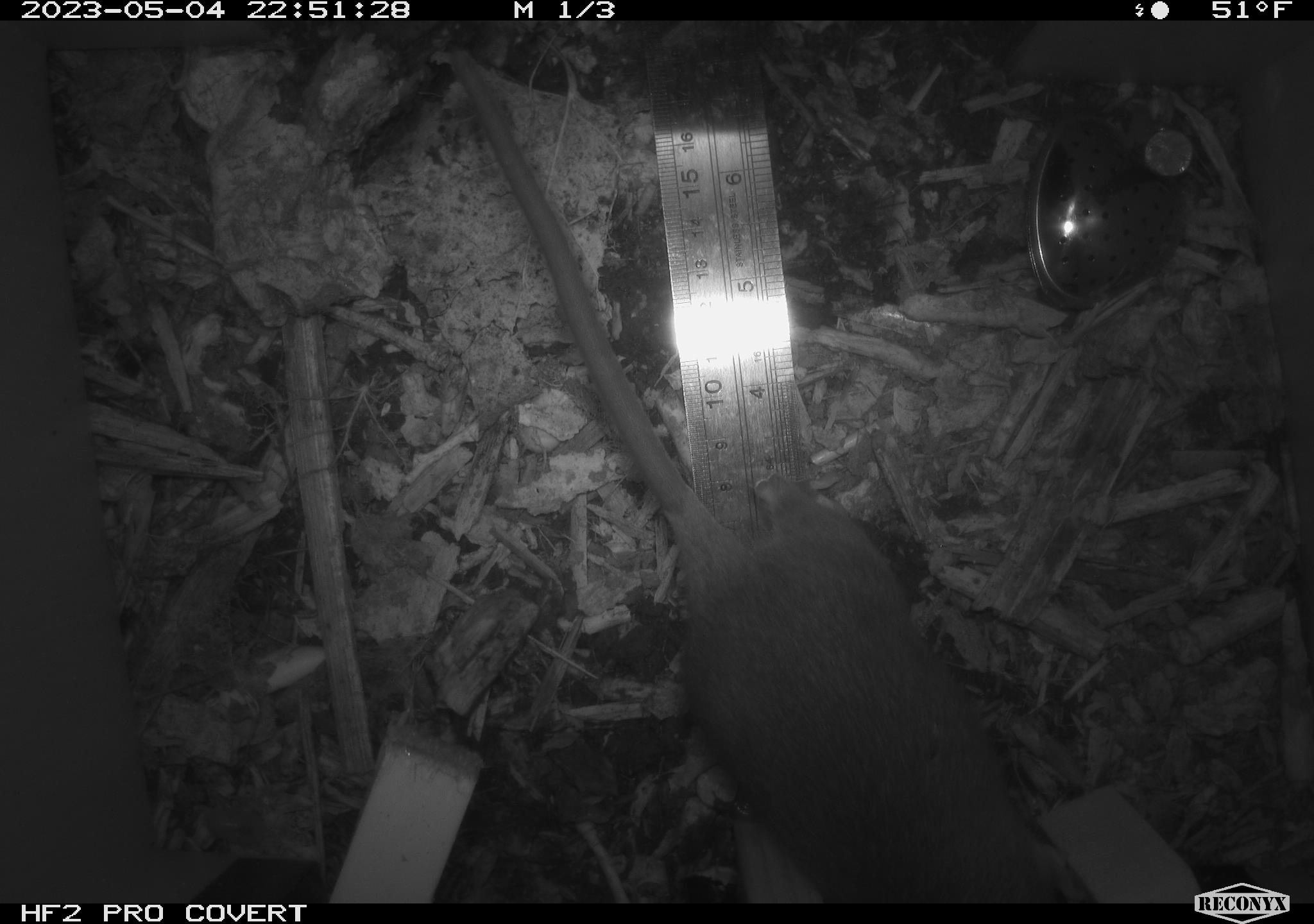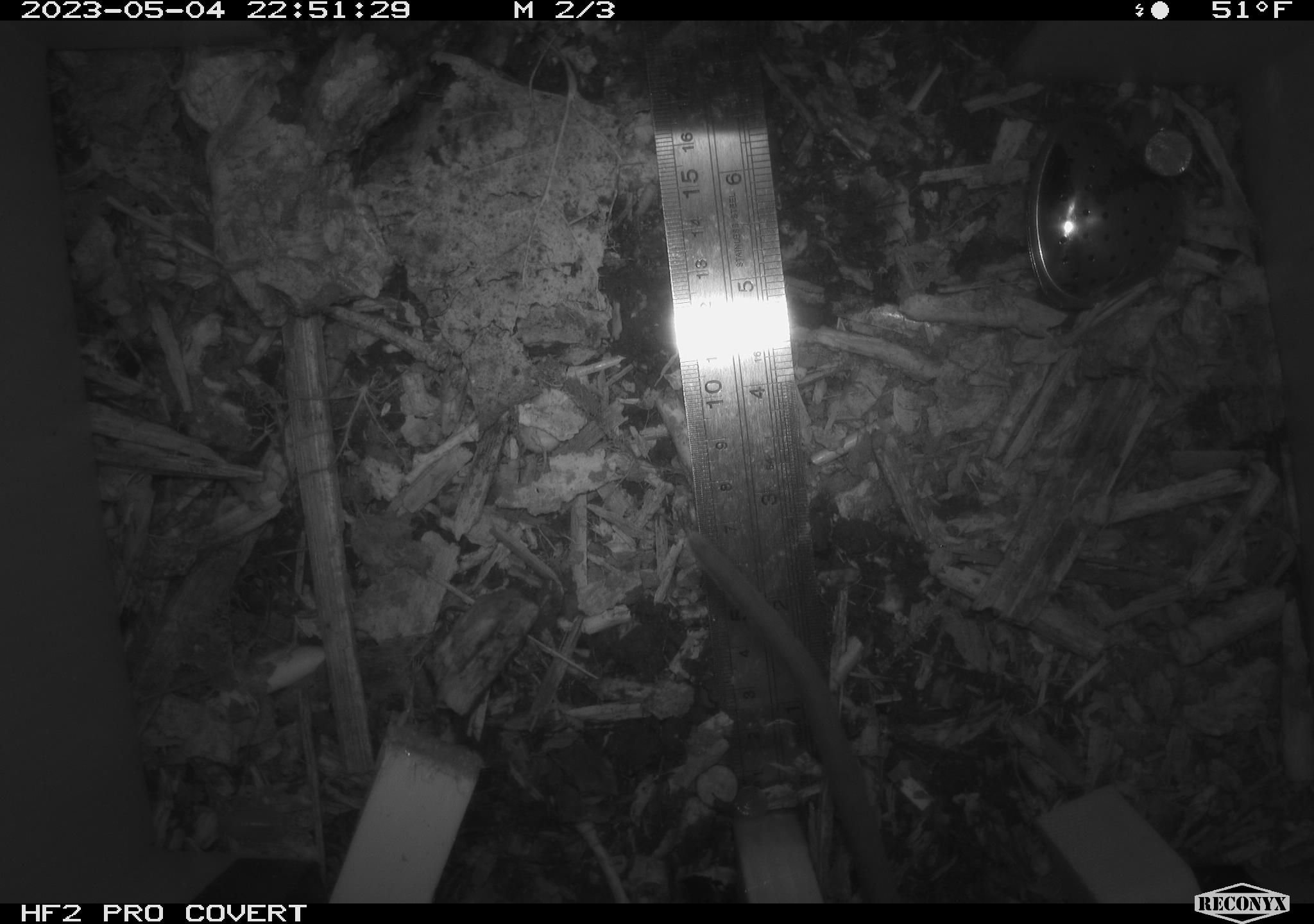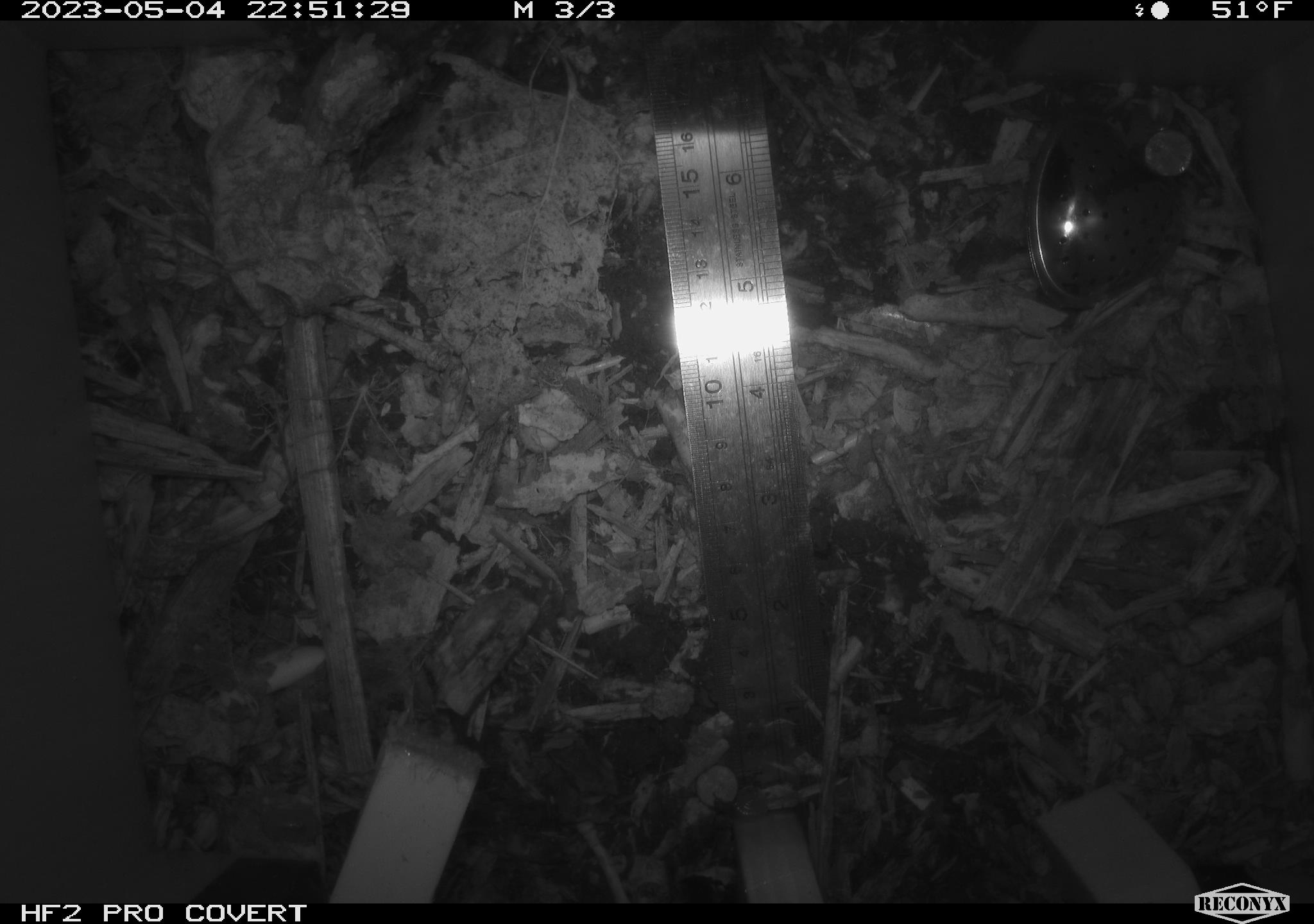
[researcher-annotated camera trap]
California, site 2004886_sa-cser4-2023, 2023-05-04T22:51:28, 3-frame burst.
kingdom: Animalia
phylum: Chordata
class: Mammalia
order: Rodentia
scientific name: Rodentia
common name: woodrat or rat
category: woodrat or rat species